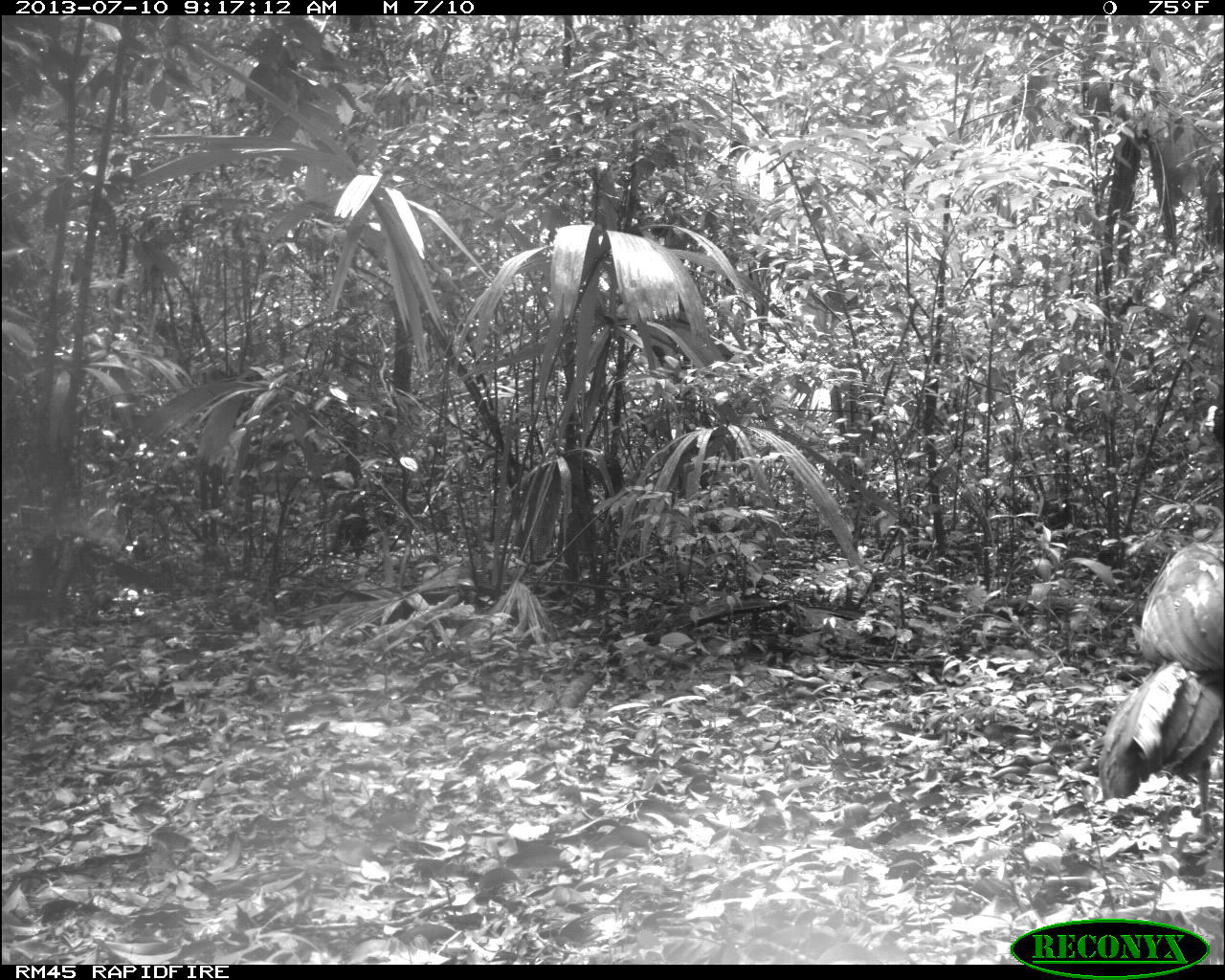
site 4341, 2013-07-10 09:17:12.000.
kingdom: Animalia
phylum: Chordata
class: Aves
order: Galliformes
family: Cracidae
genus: Crax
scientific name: Crax rubra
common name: great curassow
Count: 2.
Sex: male.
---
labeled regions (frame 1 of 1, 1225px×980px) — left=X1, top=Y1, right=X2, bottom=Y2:
crax rubra: left=1100, top=522, right=1222, bottom=834